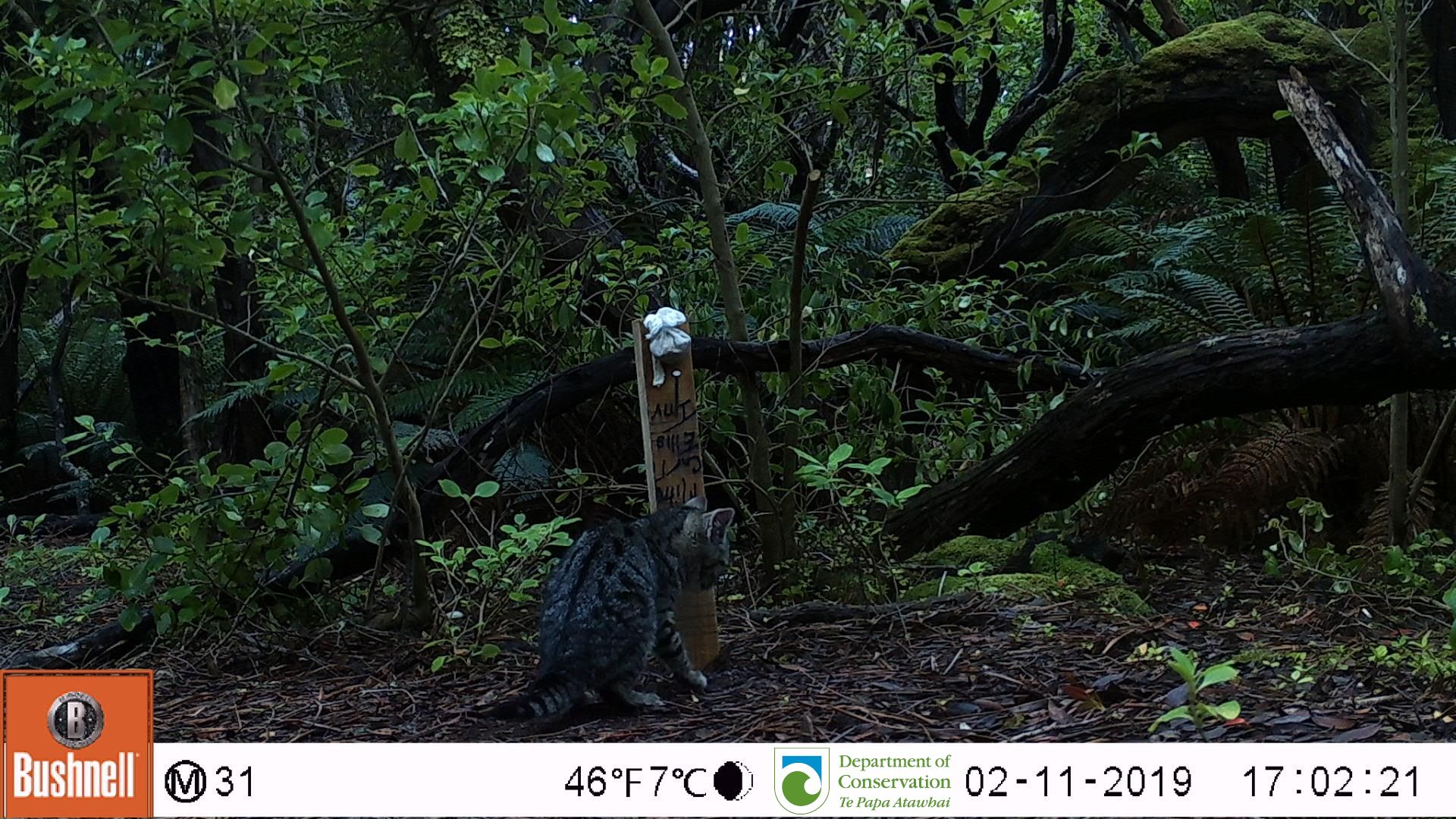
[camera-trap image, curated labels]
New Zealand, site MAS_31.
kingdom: Animalia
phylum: Chordata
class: Mammalia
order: Carnivora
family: Felidae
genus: Felis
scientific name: Felis catus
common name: domestic cat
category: cat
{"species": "cat (domestic cat) (Felis catus)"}